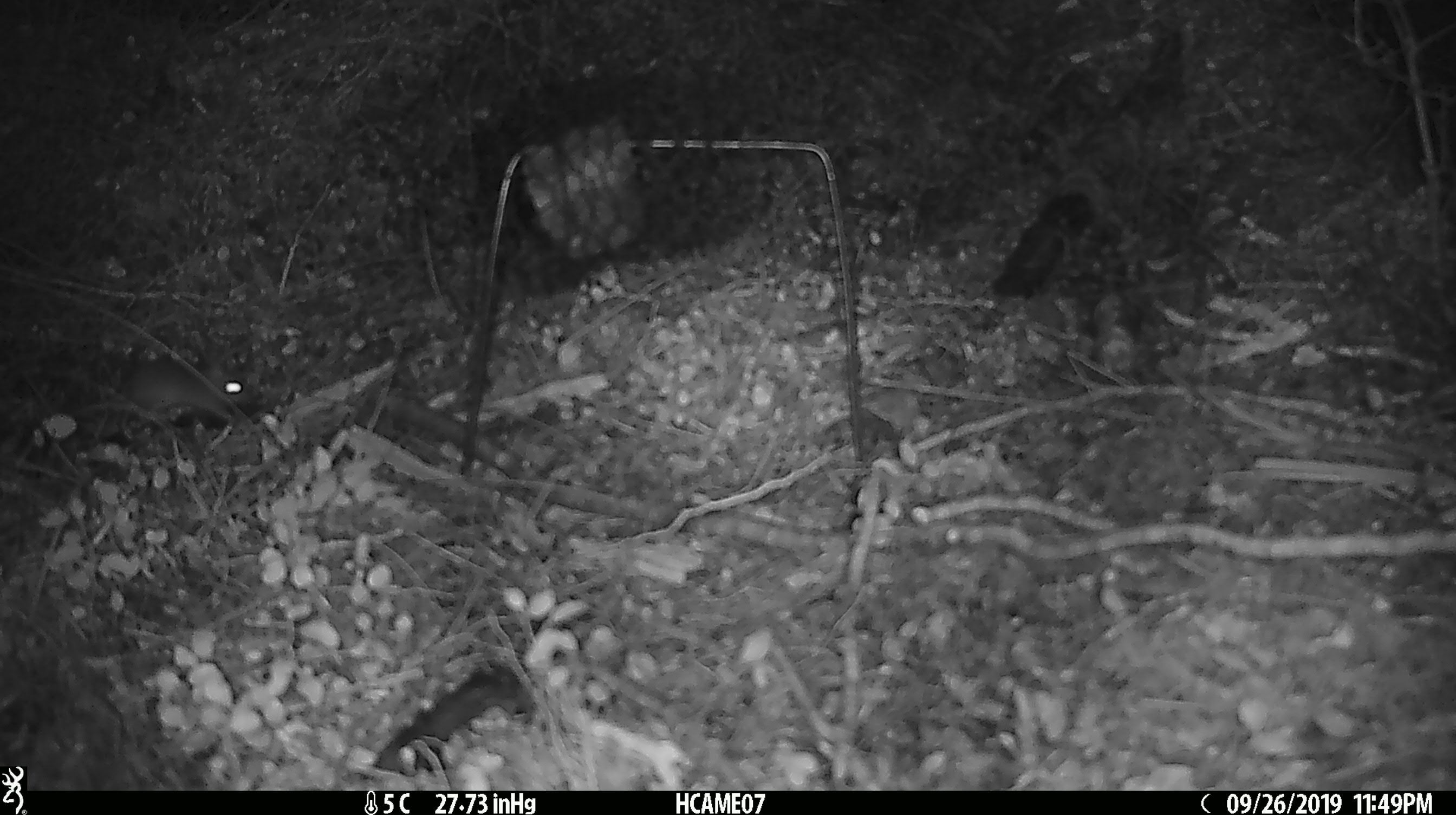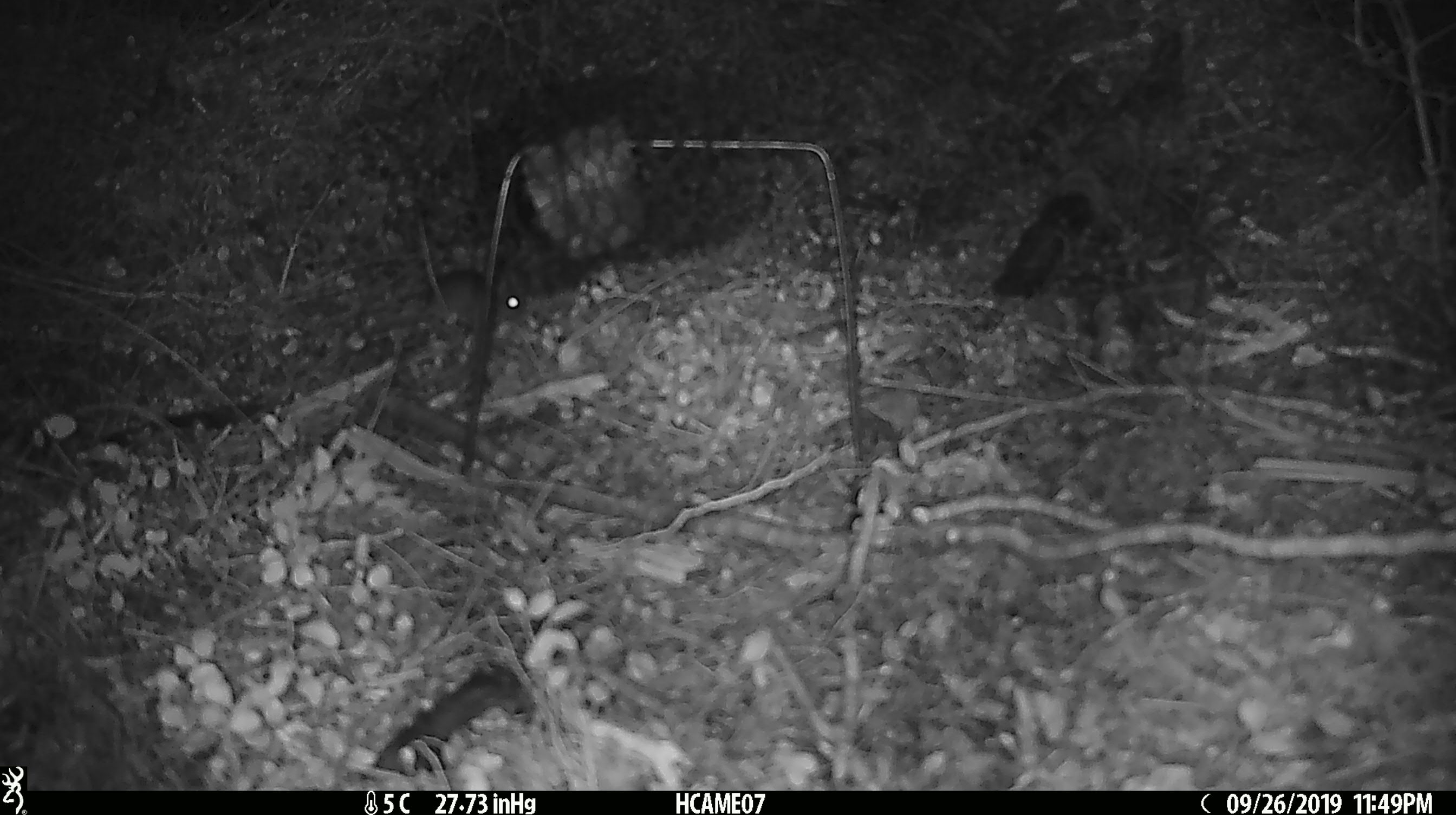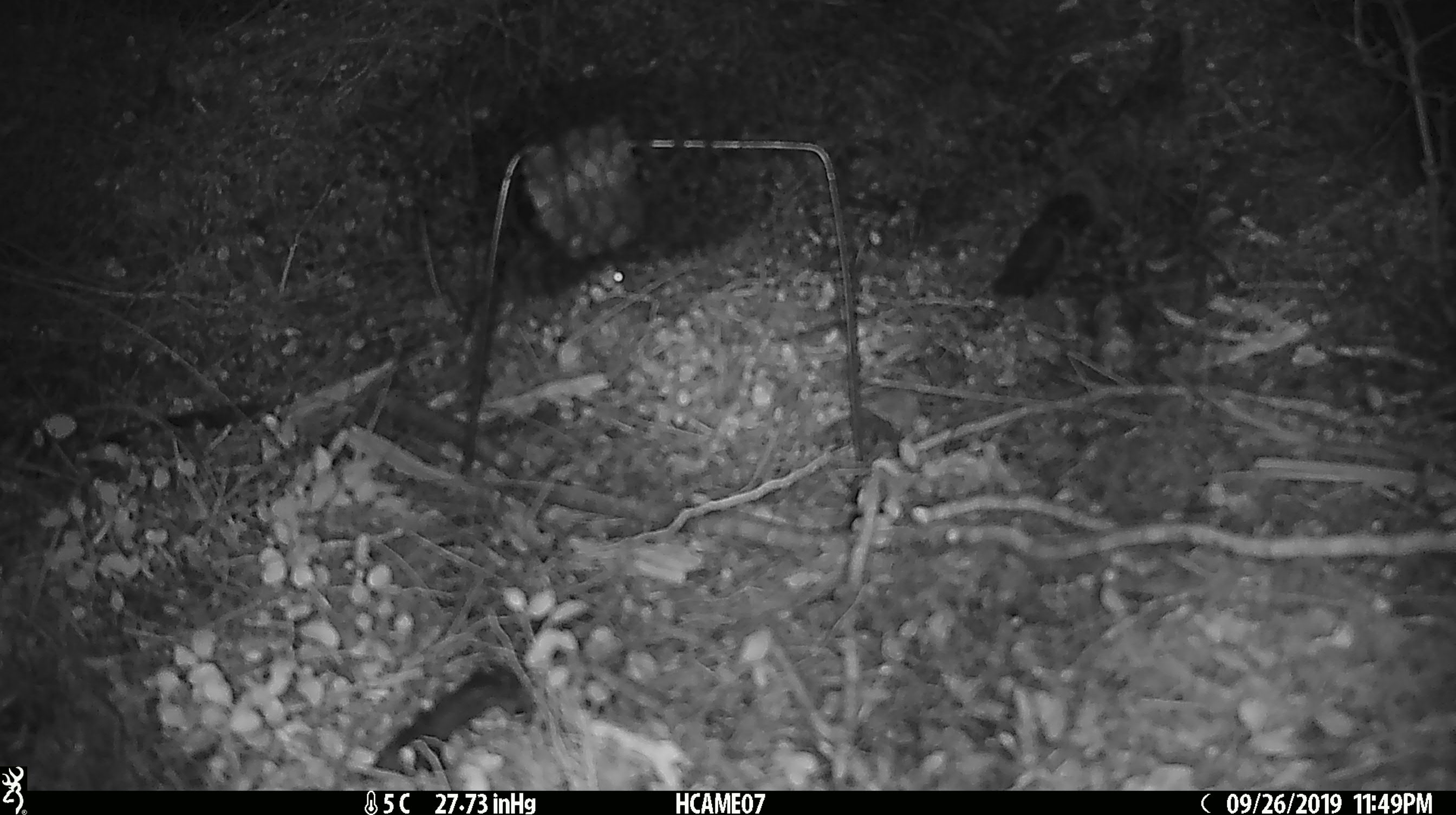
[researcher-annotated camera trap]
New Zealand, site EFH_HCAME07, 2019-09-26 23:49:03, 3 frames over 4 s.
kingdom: Animalia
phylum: Chordata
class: Mammalia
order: Rodentia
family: Muridae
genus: Mus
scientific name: Mus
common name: mouse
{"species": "mouse (Mus)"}